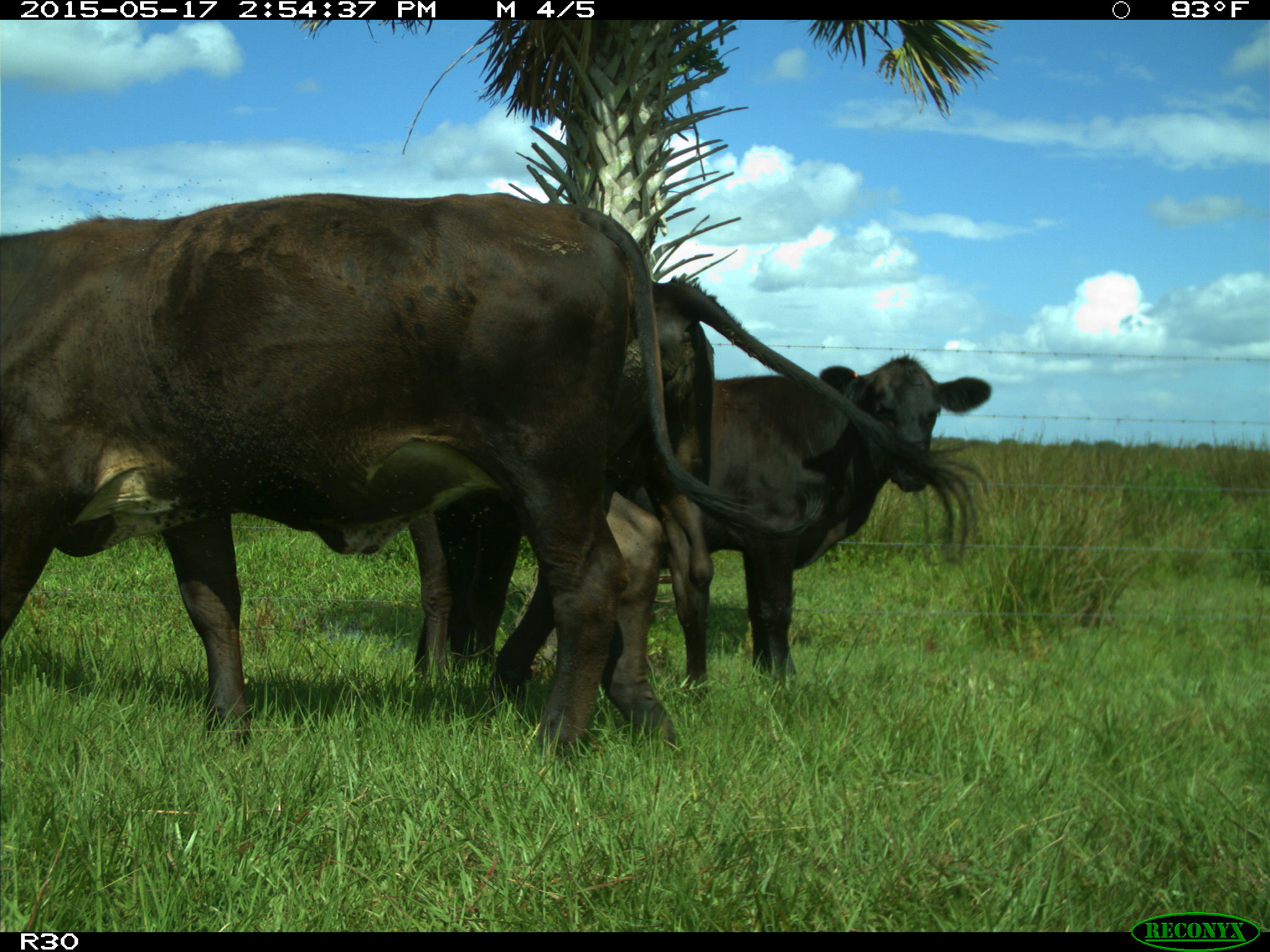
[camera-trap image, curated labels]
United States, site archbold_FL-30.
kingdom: Animalia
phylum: Chordata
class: Mammalia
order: Artiodactyla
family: Bovidae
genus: Bos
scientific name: Bos taurus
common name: domestic cow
Bos taurus (domestic cow).